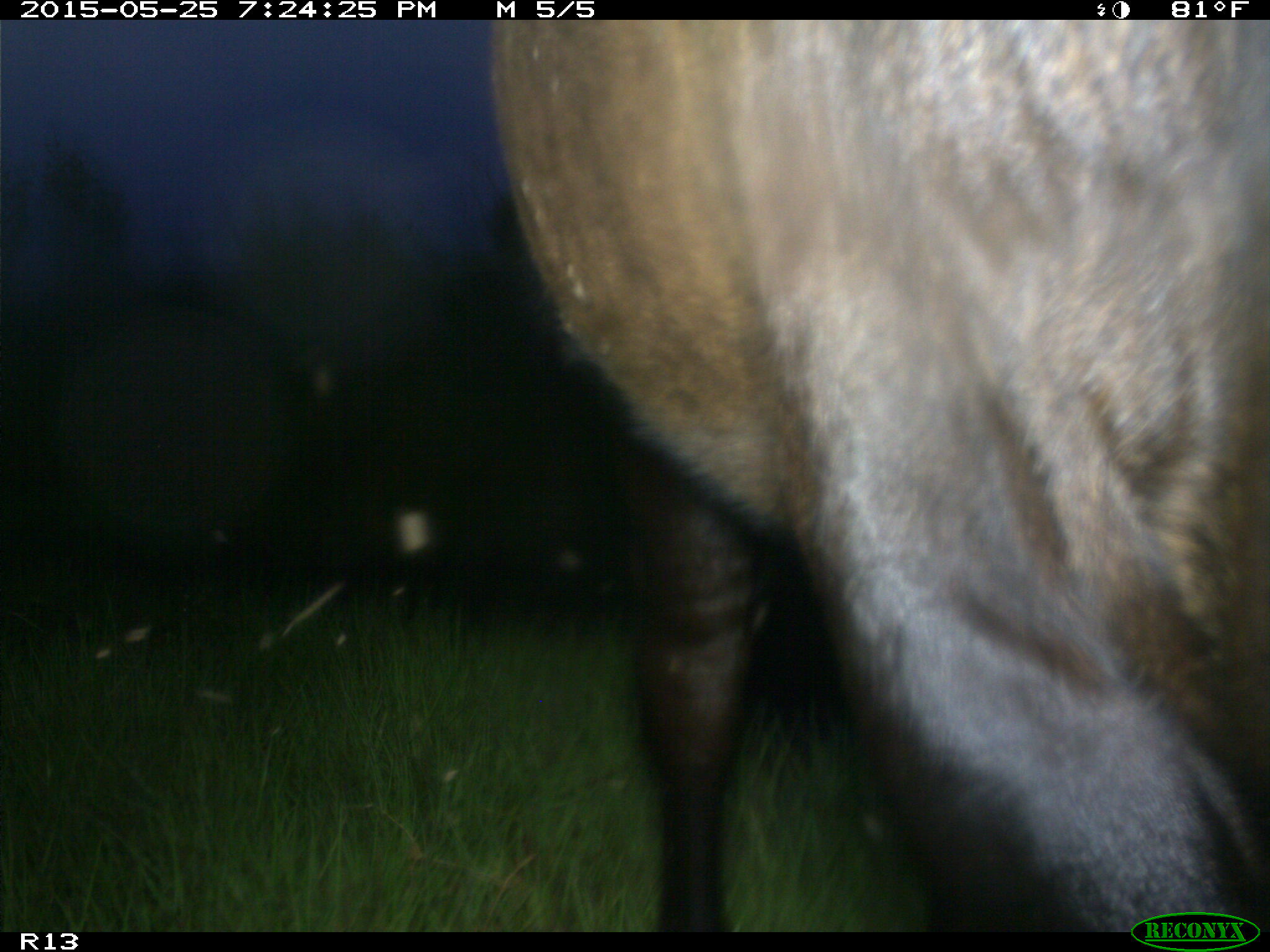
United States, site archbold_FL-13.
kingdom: Animalia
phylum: Chordata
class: Mammalia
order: Artiodactyla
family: Bovidae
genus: Bos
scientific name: Bos taurus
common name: domestic cow